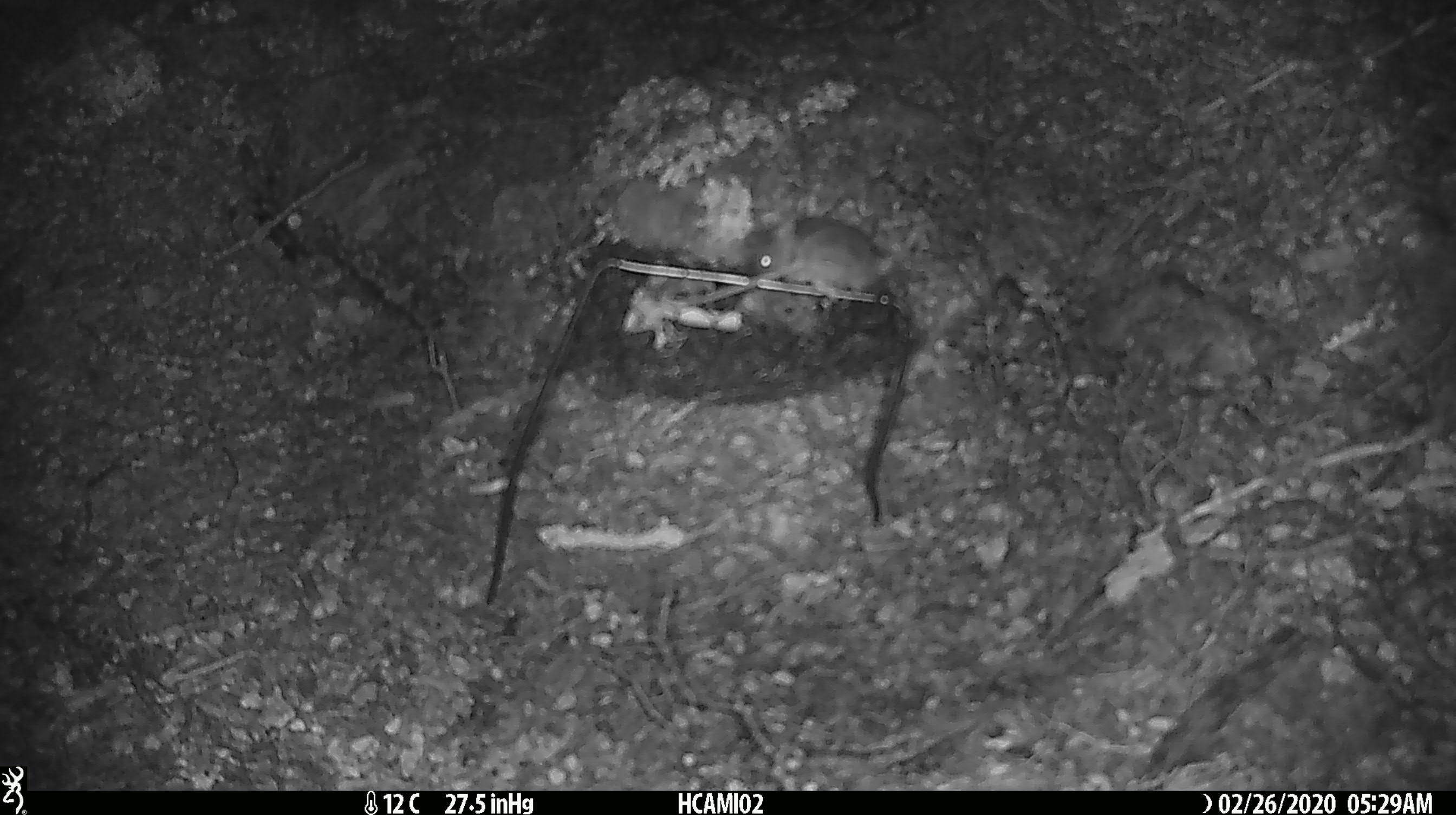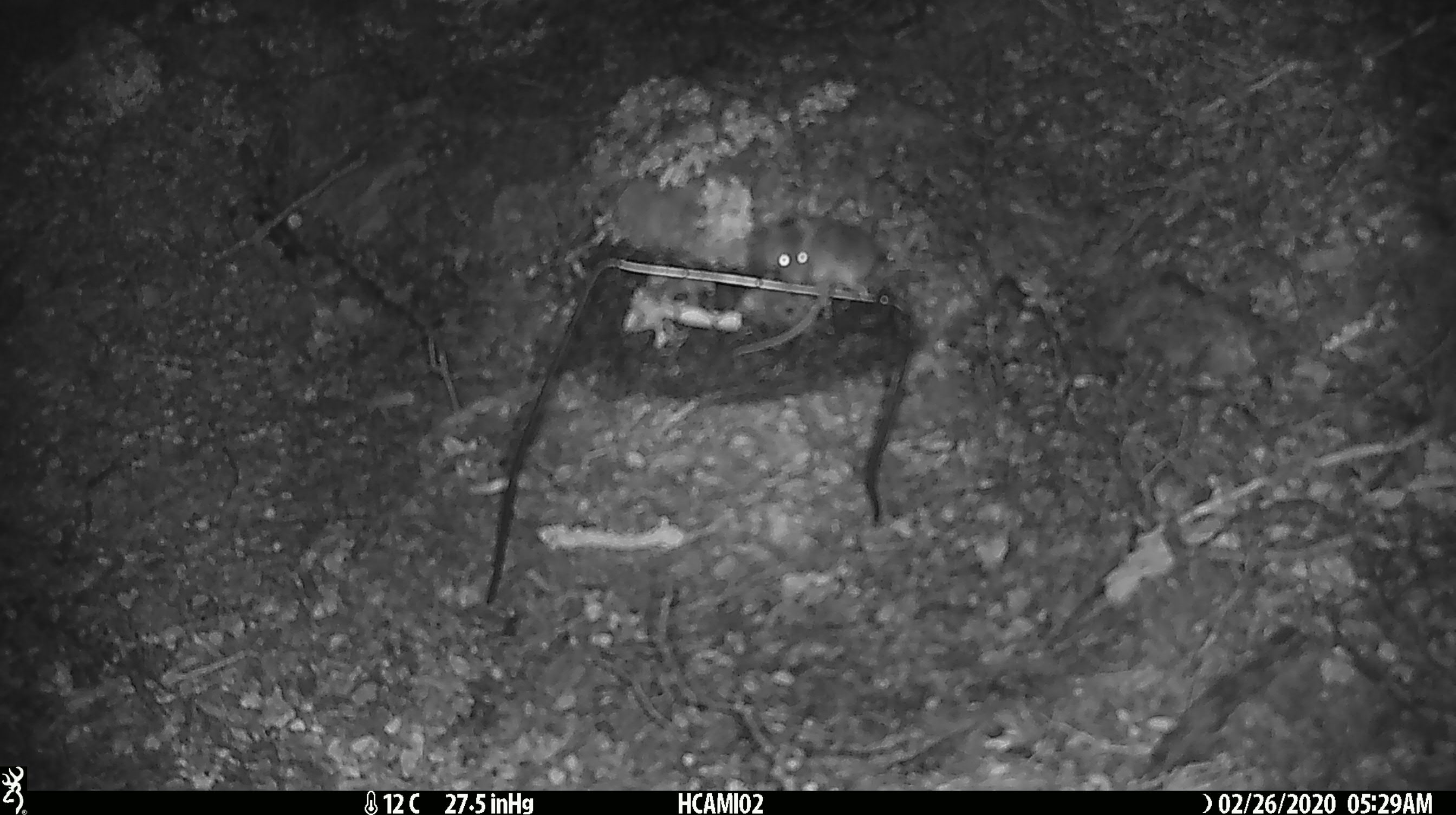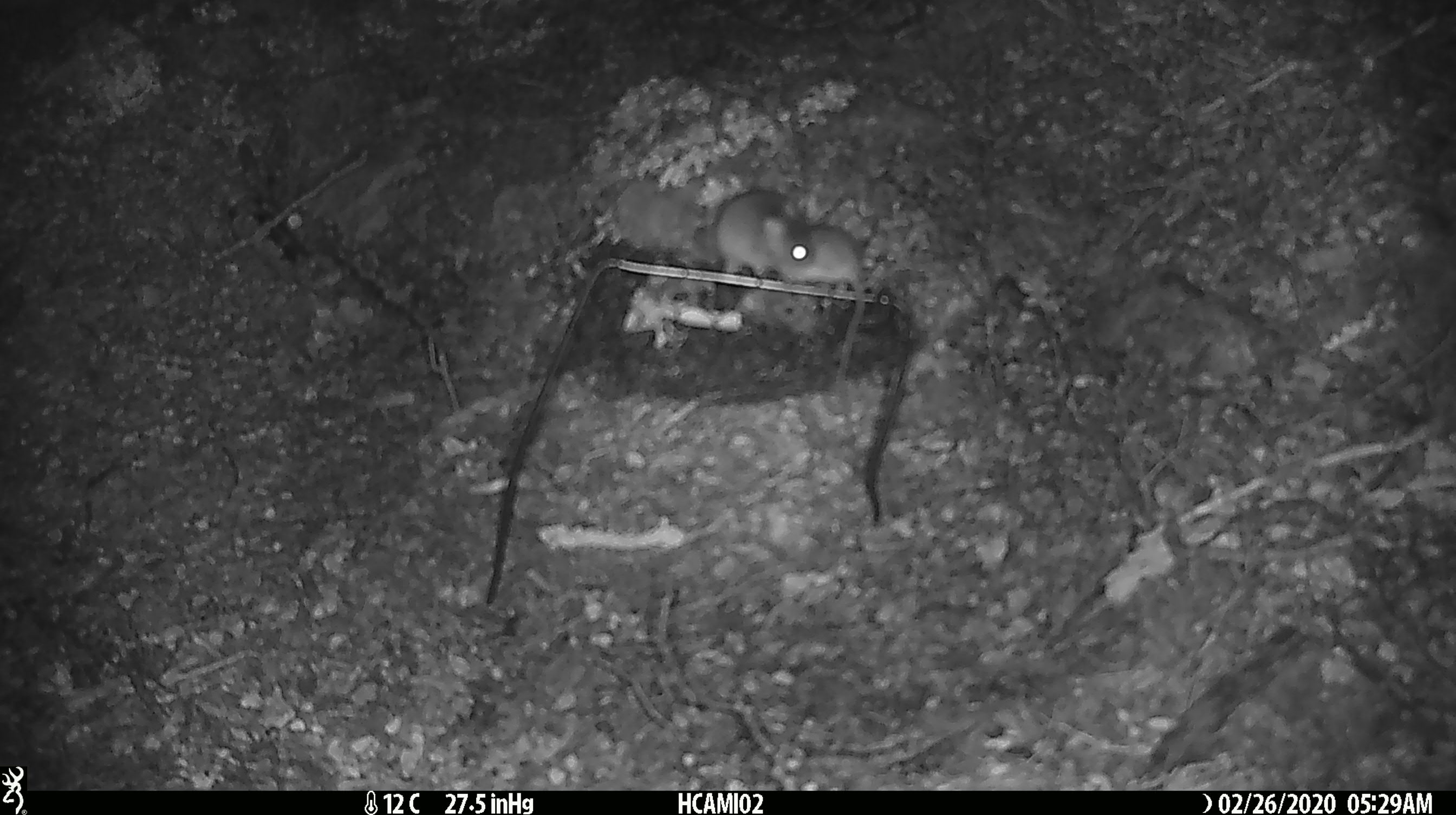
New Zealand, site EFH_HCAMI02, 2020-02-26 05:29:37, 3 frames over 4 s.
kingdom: Animalia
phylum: Chordata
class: Mammalia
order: Rodentia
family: Muridae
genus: Mus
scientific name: Mus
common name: mouse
Mouse (Mus).